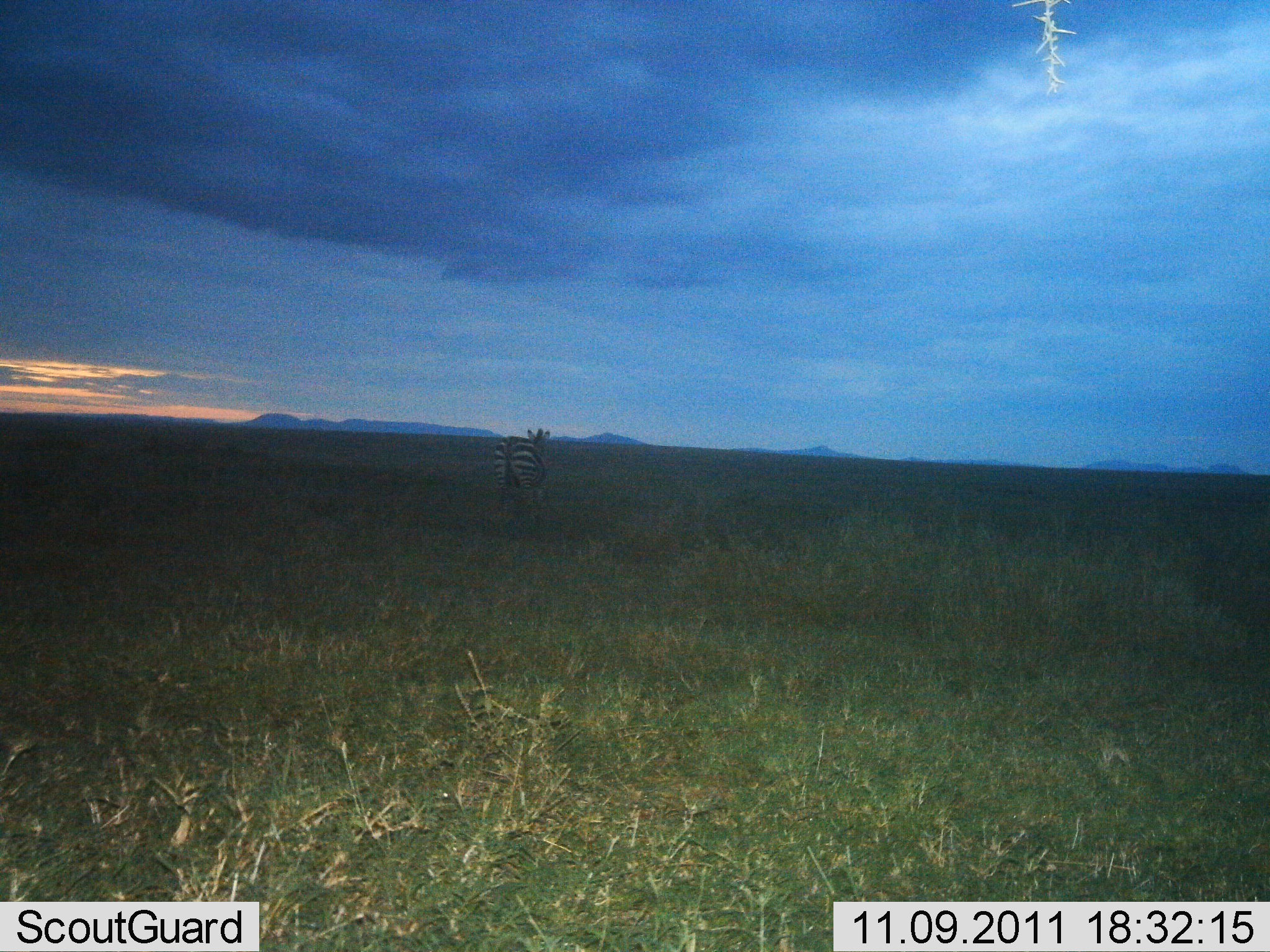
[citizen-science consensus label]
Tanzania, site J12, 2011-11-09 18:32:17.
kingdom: Animalia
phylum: Chordata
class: Mammalia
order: Perissodactyla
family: Equidae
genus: Equus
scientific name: Equus quagga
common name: plains zebra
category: zebra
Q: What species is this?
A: Zebra (plains zebra) (Equus quagga).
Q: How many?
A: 1.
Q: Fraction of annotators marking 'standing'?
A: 57%.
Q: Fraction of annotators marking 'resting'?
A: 0%.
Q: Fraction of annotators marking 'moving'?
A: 43%.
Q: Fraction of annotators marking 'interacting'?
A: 0%.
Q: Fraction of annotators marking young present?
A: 0%.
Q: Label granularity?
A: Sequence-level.